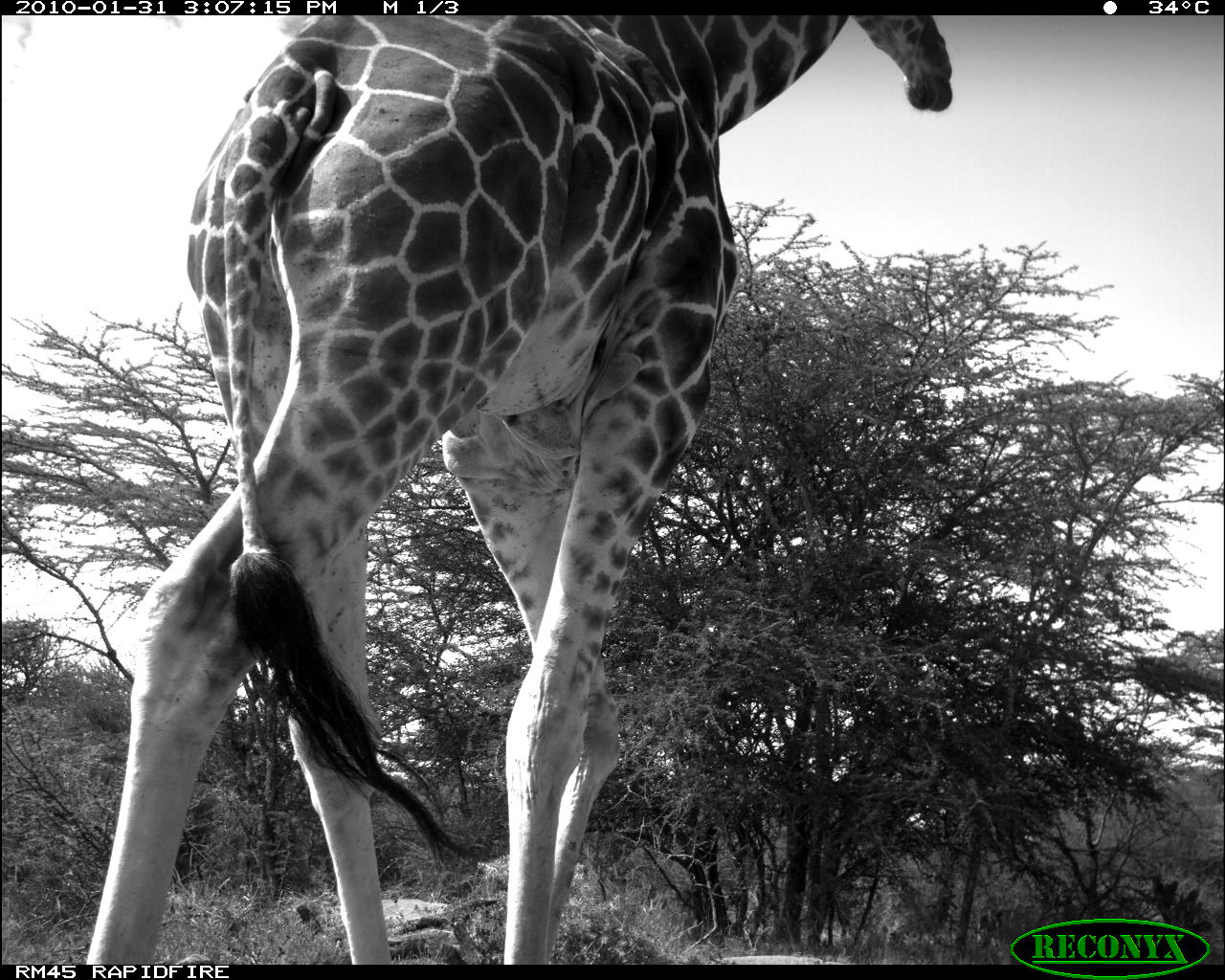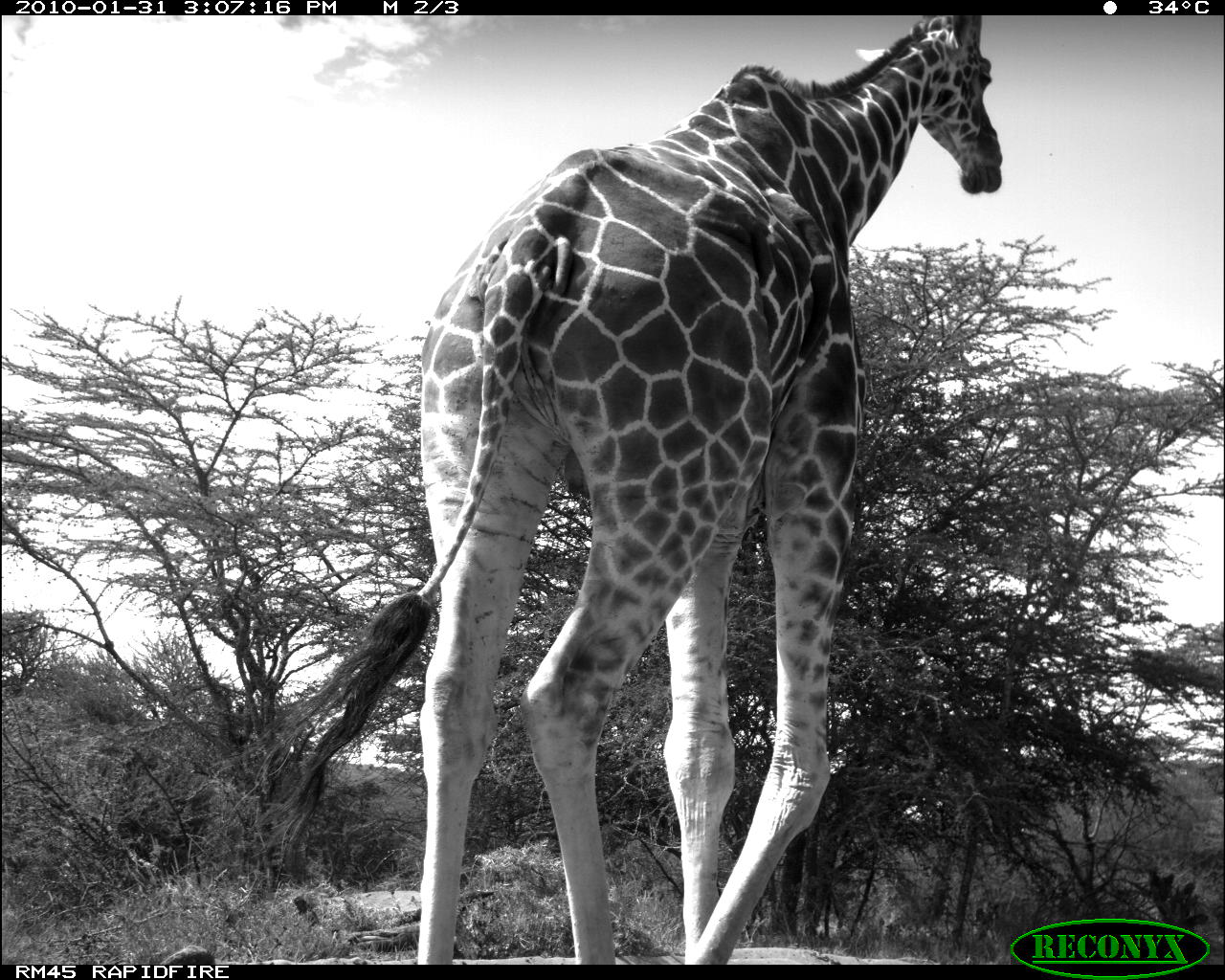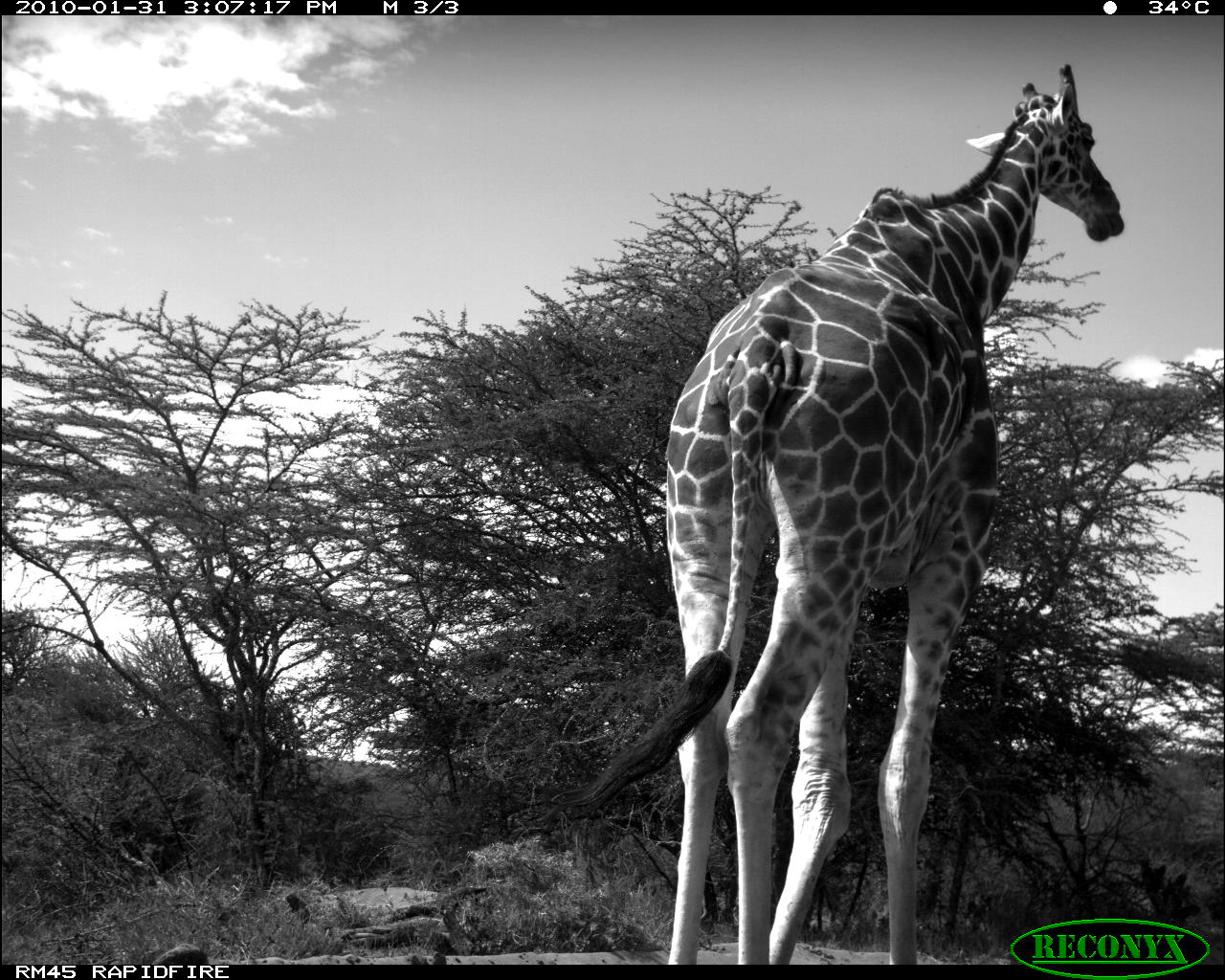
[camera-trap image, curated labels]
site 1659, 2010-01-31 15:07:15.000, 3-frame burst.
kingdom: Animalia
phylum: Chordata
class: Mammalia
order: Artiodactyla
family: Giraffidae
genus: Giraffa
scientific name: Giraffa camelopardalis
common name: giraffe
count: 1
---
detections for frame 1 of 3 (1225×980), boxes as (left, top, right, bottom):
giraffa camelopardalis: (83, 14, 950, 965)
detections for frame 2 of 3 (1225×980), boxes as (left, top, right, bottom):
giraffa camelopardalis: (237, 14, 1003, 965)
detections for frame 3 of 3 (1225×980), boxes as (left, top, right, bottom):
giraffa camelopardalis: (558, 61, 1122, 965)